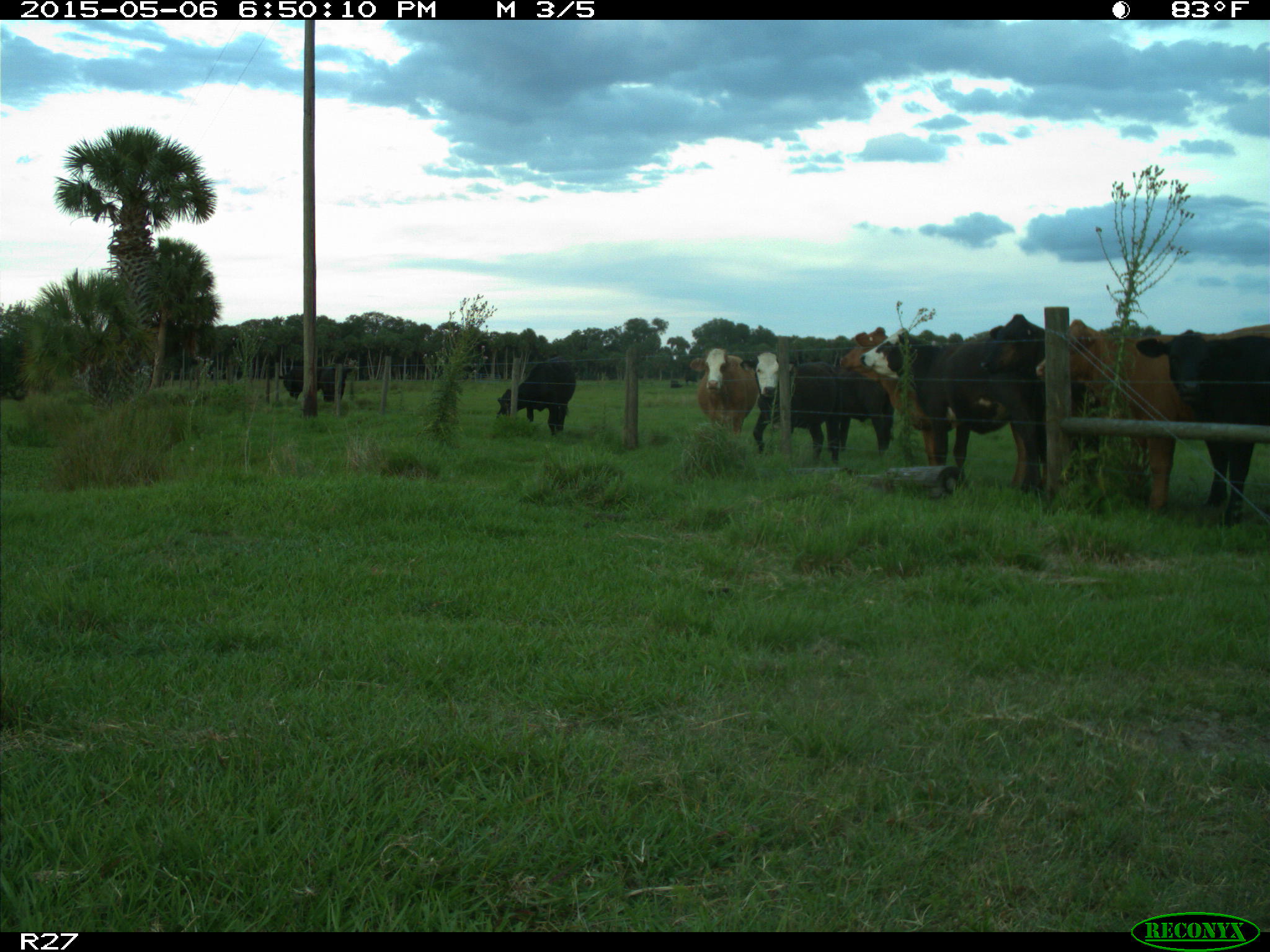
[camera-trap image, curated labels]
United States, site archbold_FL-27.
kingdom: Animalia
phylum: Chordata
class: Mammalia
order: Artiodactyla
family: Bovidae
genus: Bos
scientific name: Bos taurus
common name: domestic cow